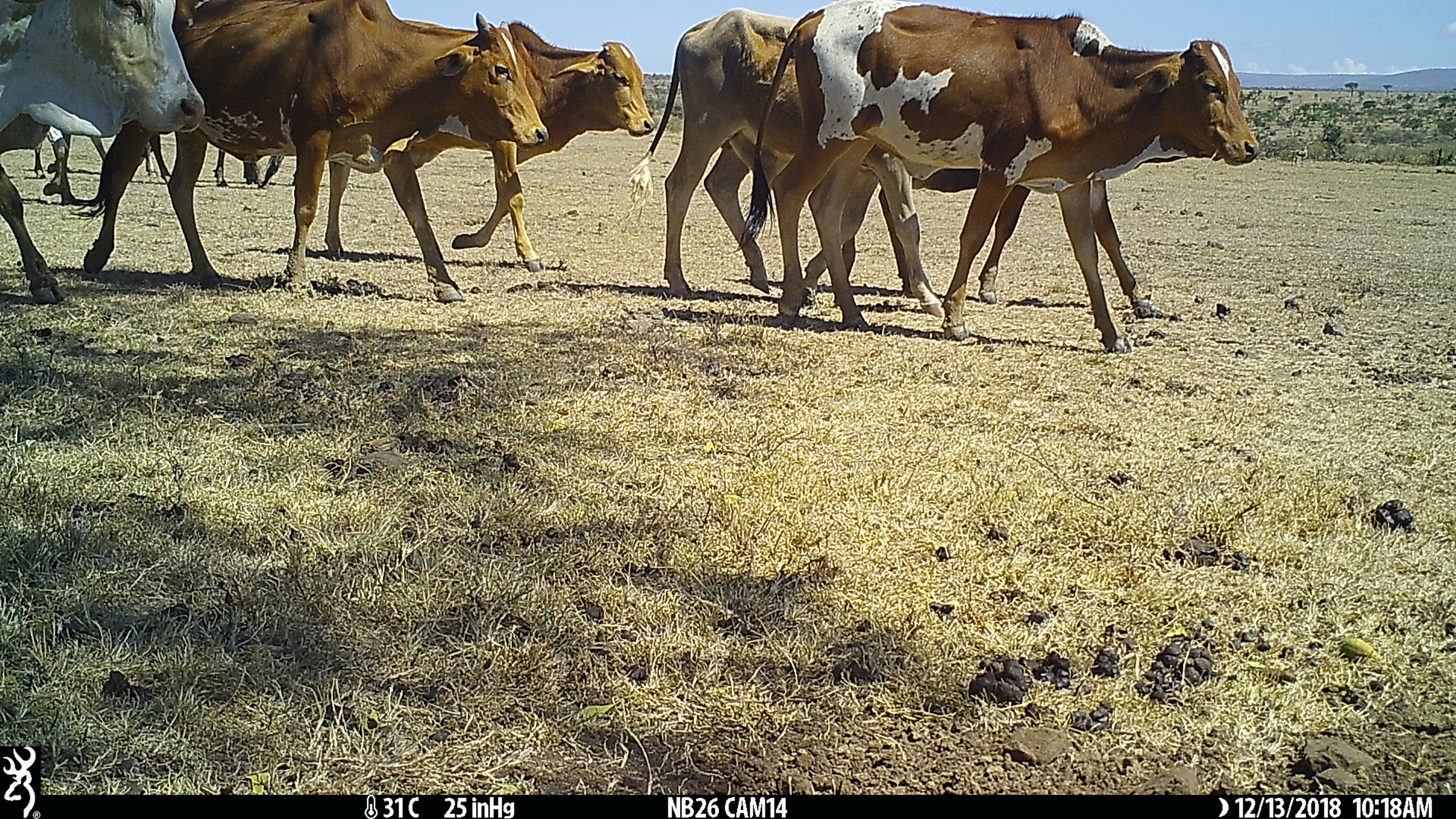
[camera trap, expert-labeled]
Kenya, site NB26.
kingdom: Animalia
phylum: Chordata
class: Mammalia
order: Artiodactyla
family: Bovidae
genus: Bos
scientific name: Bos taurus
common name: cattle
Cattle (Bos taurus).